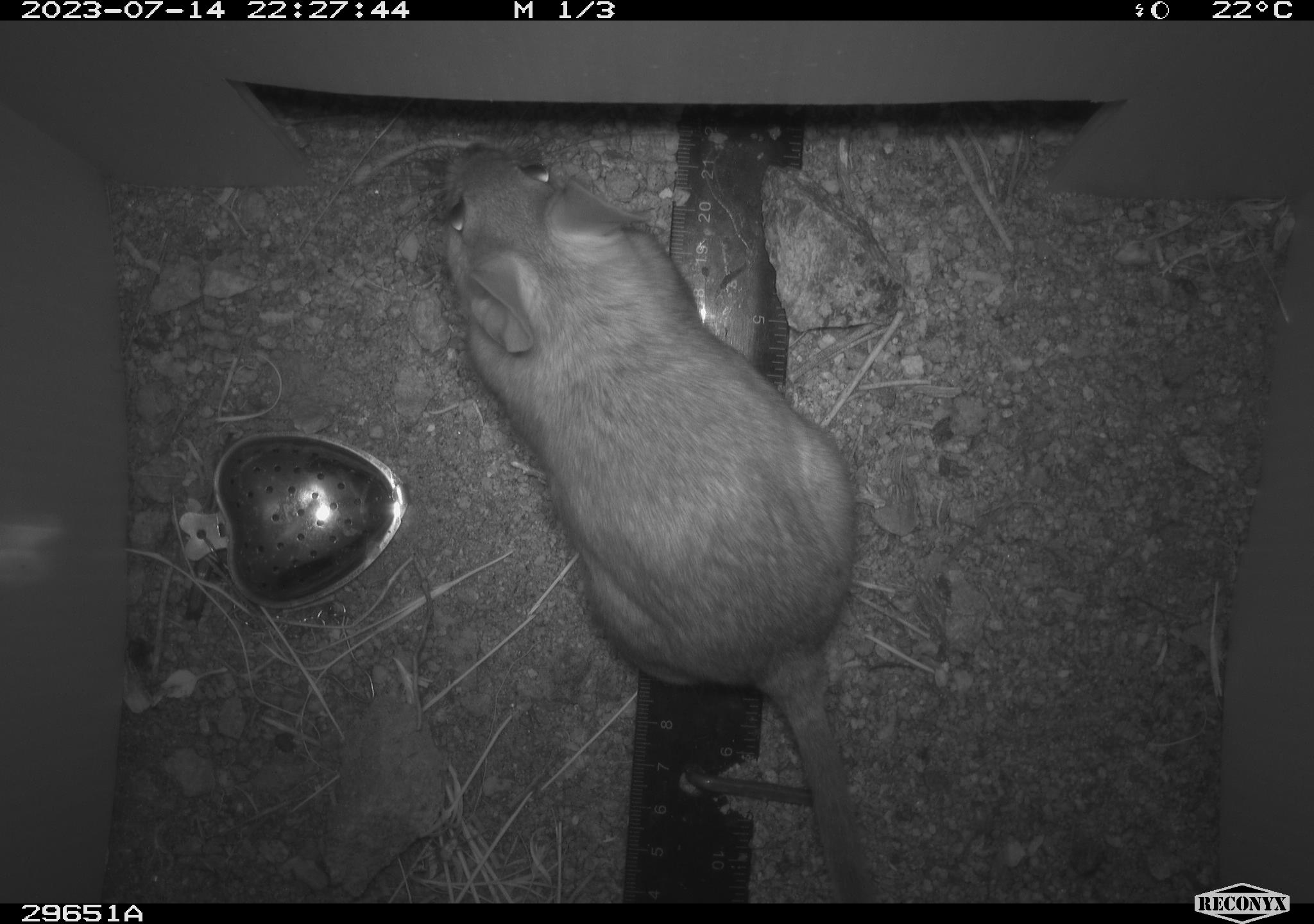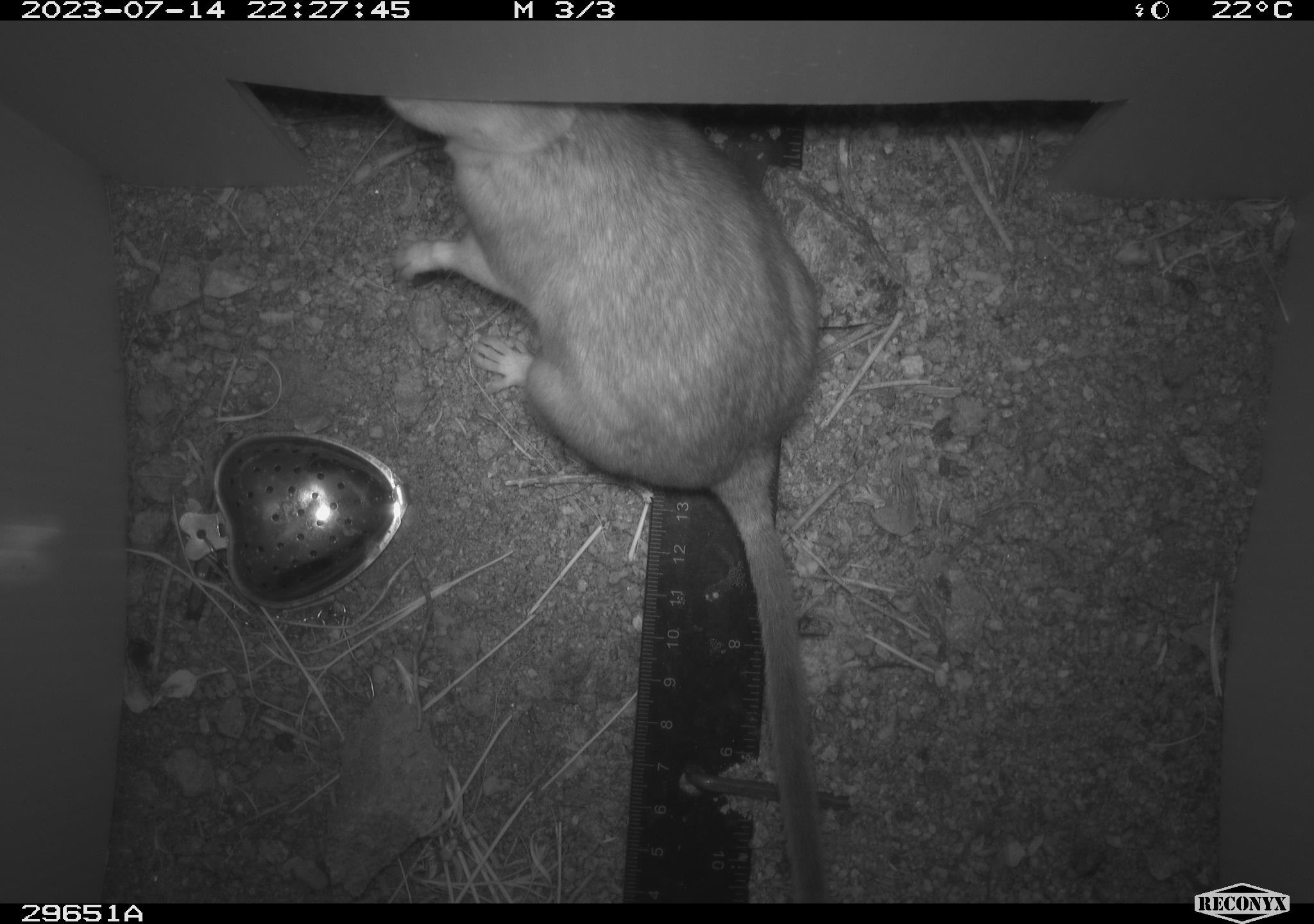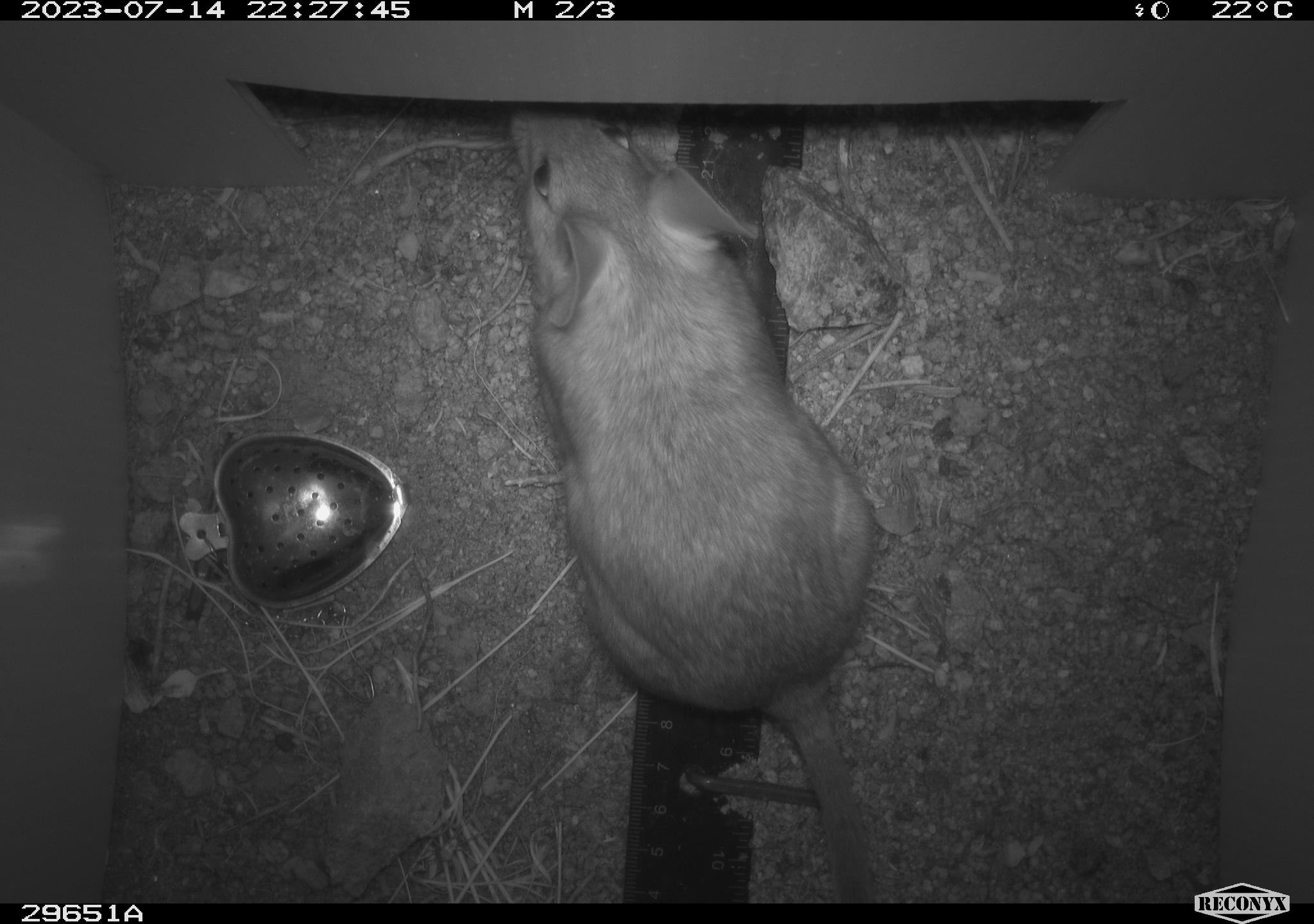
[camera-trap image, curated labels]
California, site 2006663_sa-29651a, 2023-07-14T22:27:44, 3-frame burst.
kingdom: Animalia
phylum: Chordata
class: Mammalia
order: Rodentia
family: Cricetidae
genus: Neotoma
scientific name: Neotoma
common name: pack rat or woodrat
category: neotoma species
Neotoma species (pack rat or woodrat) (Neotoma).